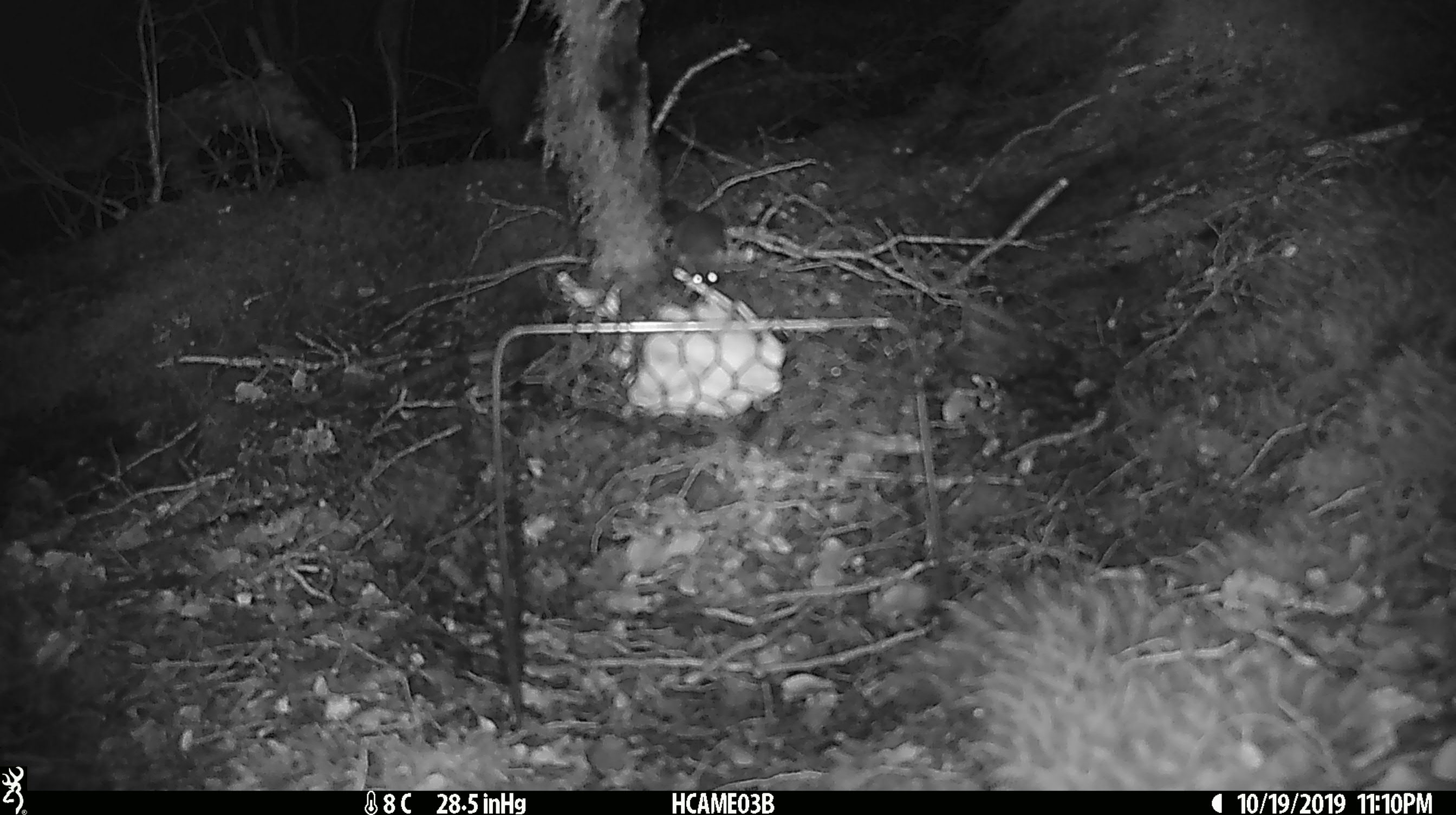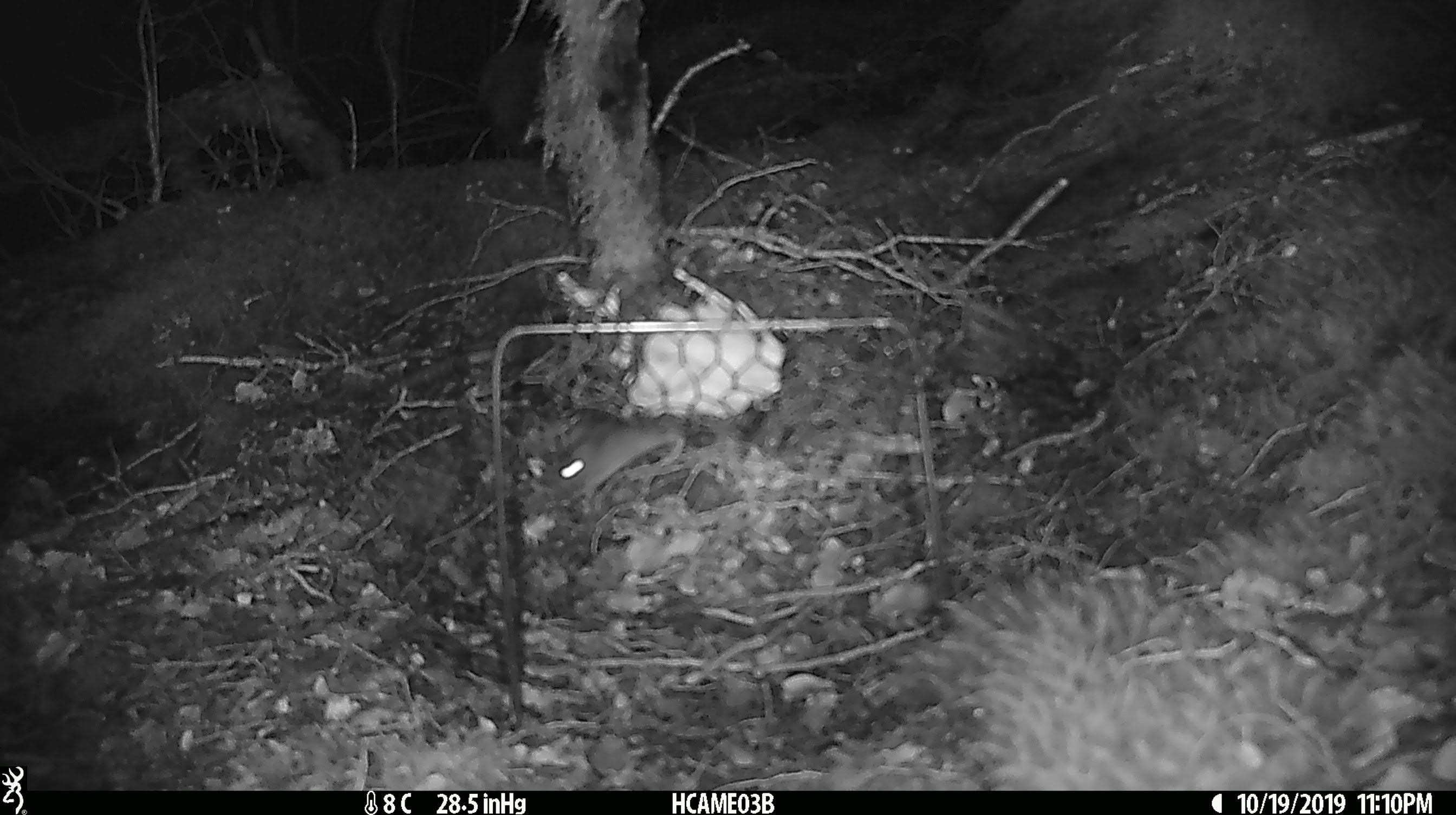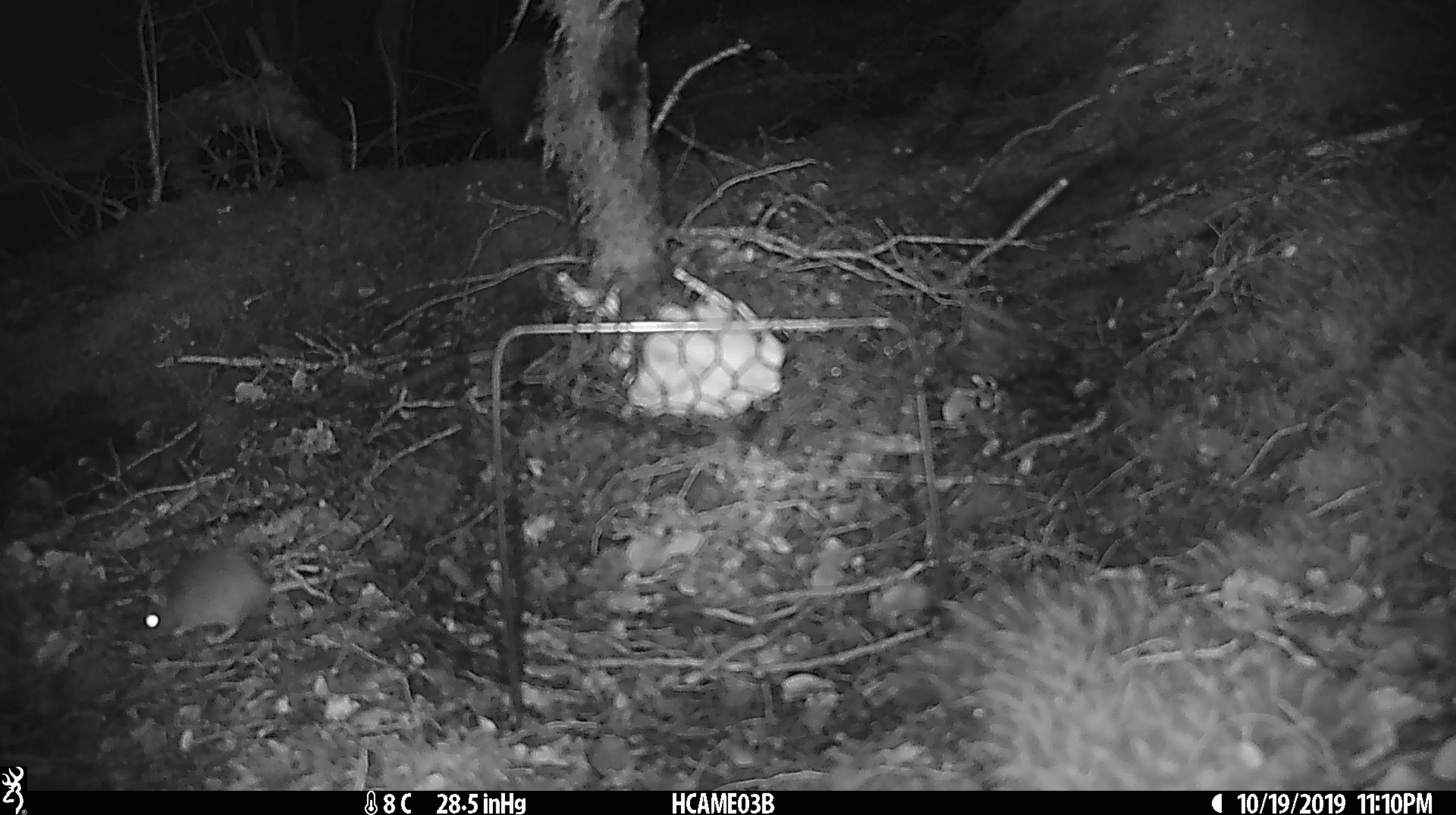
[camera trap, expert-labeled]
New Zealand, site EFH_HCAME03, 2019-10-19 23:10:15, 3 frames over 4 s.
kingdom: Animalia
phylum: Chordata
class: Mammalia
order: Rodentia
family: Muridae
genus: Mus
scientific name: Mus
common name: mouse